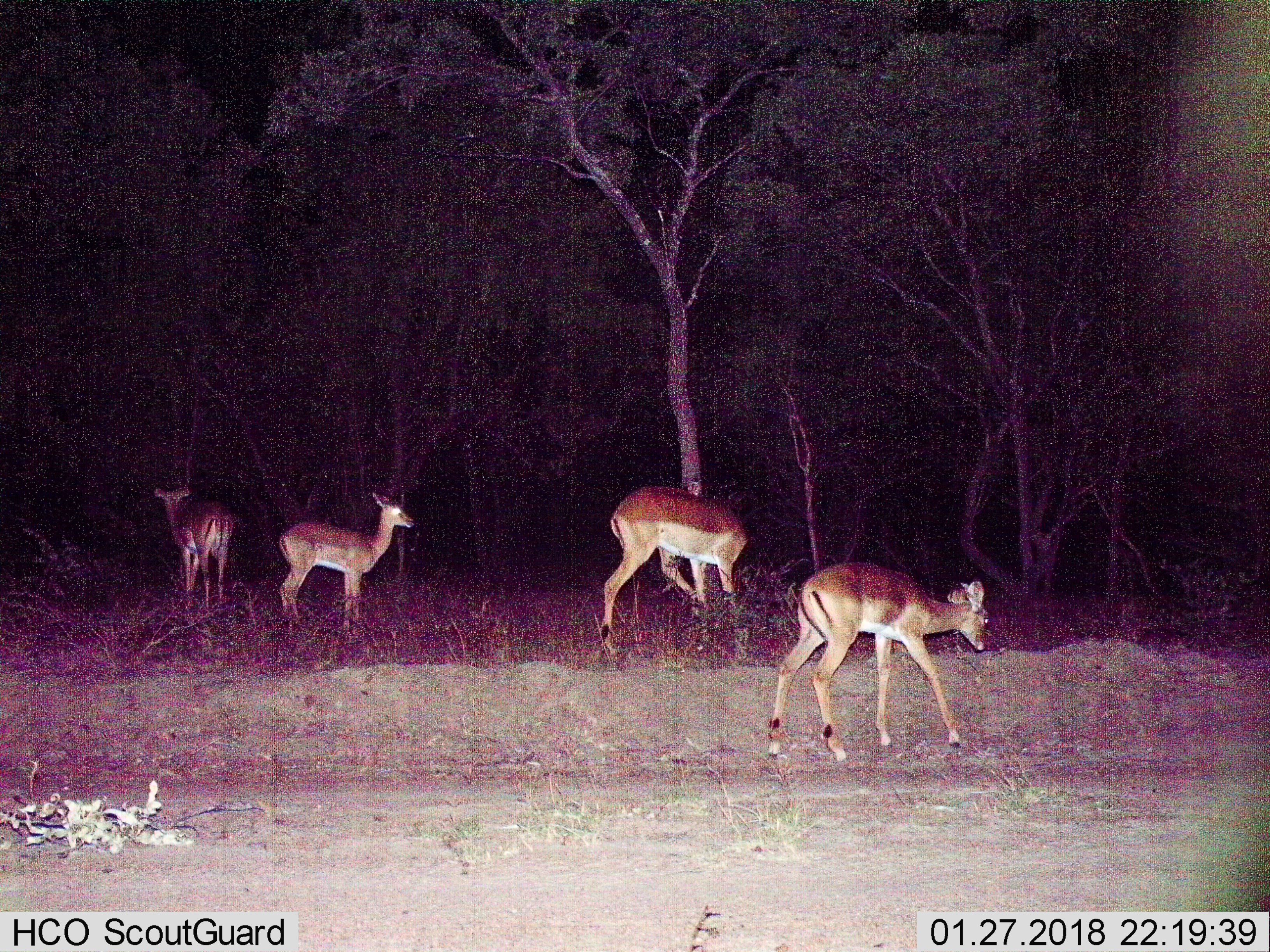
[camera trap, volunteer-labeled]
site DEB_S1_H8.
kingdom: Animalia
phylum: Chordata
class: Mammalia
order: Artiodactyla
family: Bovidae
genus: Aepyceros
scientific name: Aepyceros melampus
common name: impala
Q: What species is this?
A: Impala (Aepyceros melampus).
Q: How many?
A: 4.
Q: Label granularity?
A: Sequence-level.